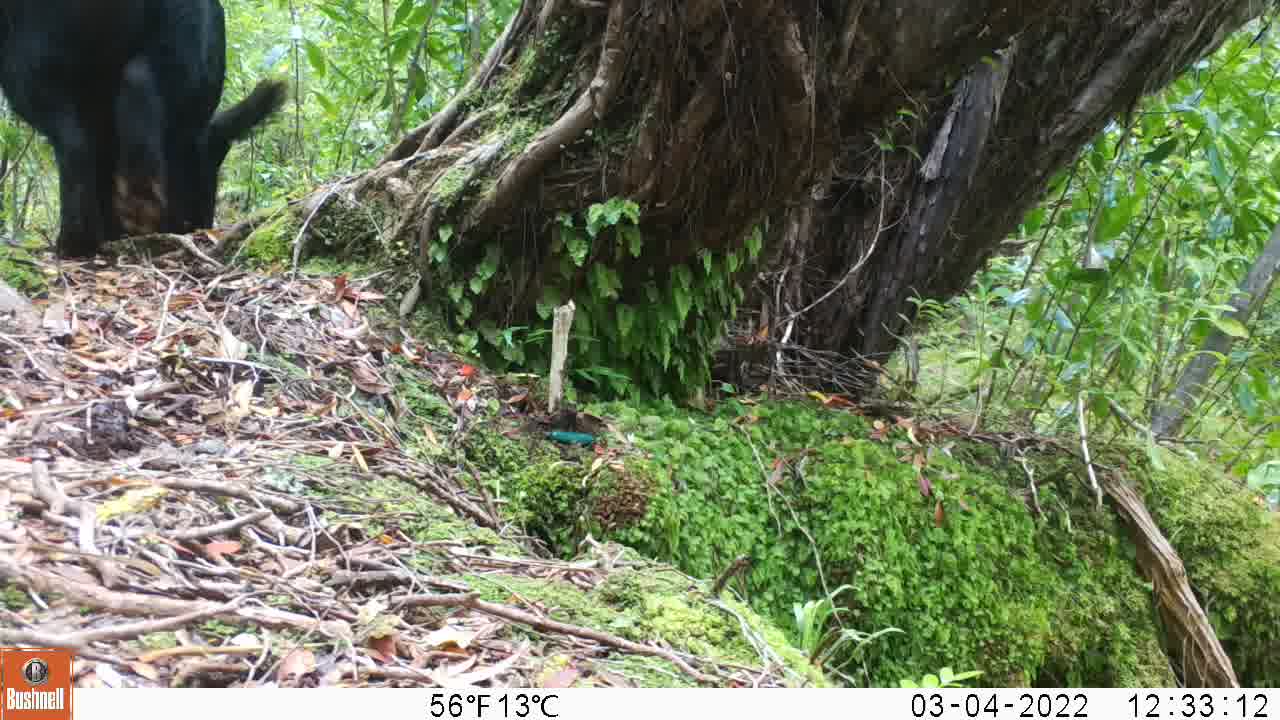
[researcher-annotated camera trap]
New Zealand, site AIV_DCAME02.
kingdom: Animalia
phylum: Chordata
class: Mammalia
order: Artiodactyla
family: Suidae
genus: Sus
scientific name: Sus scrofa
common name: pig